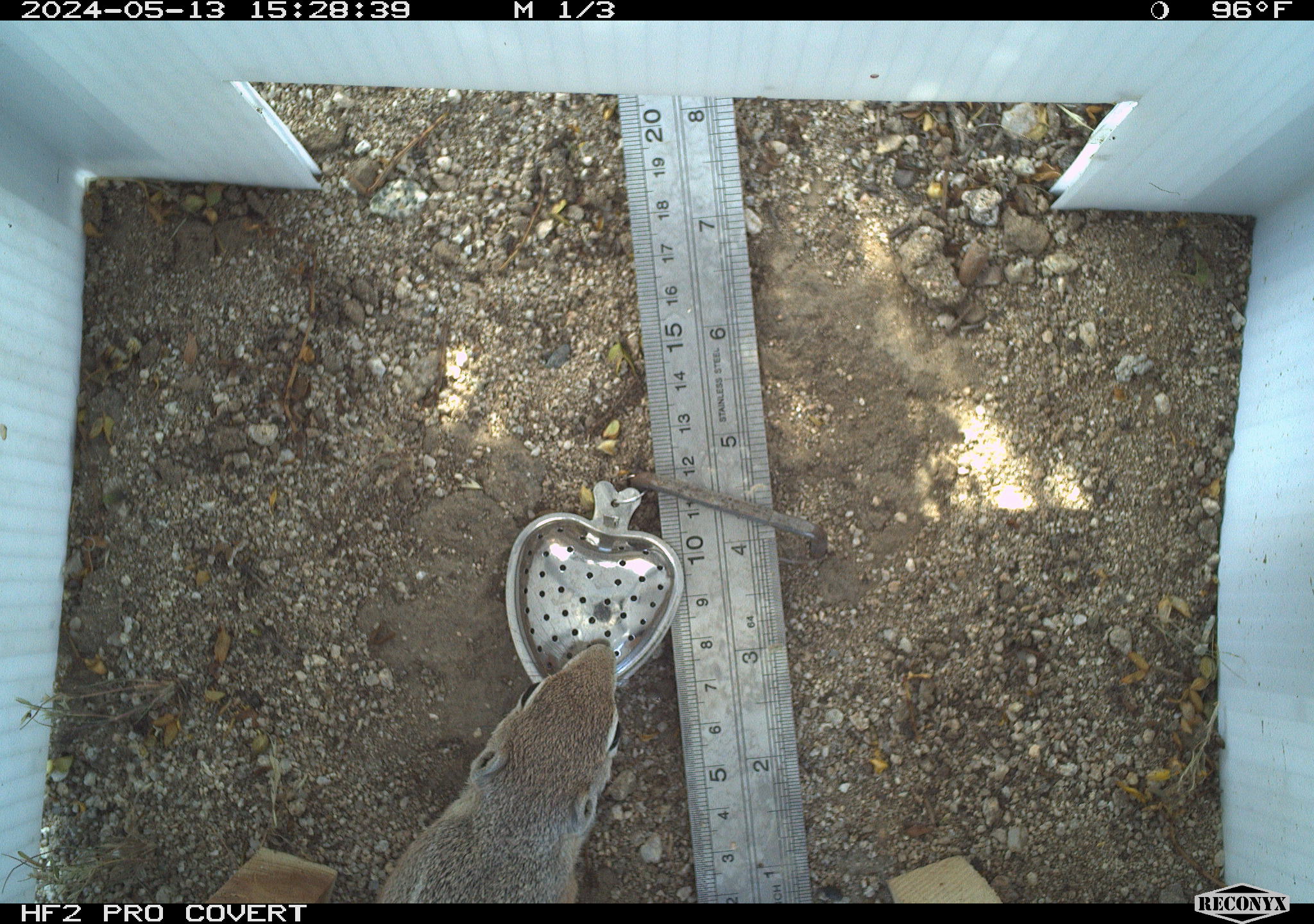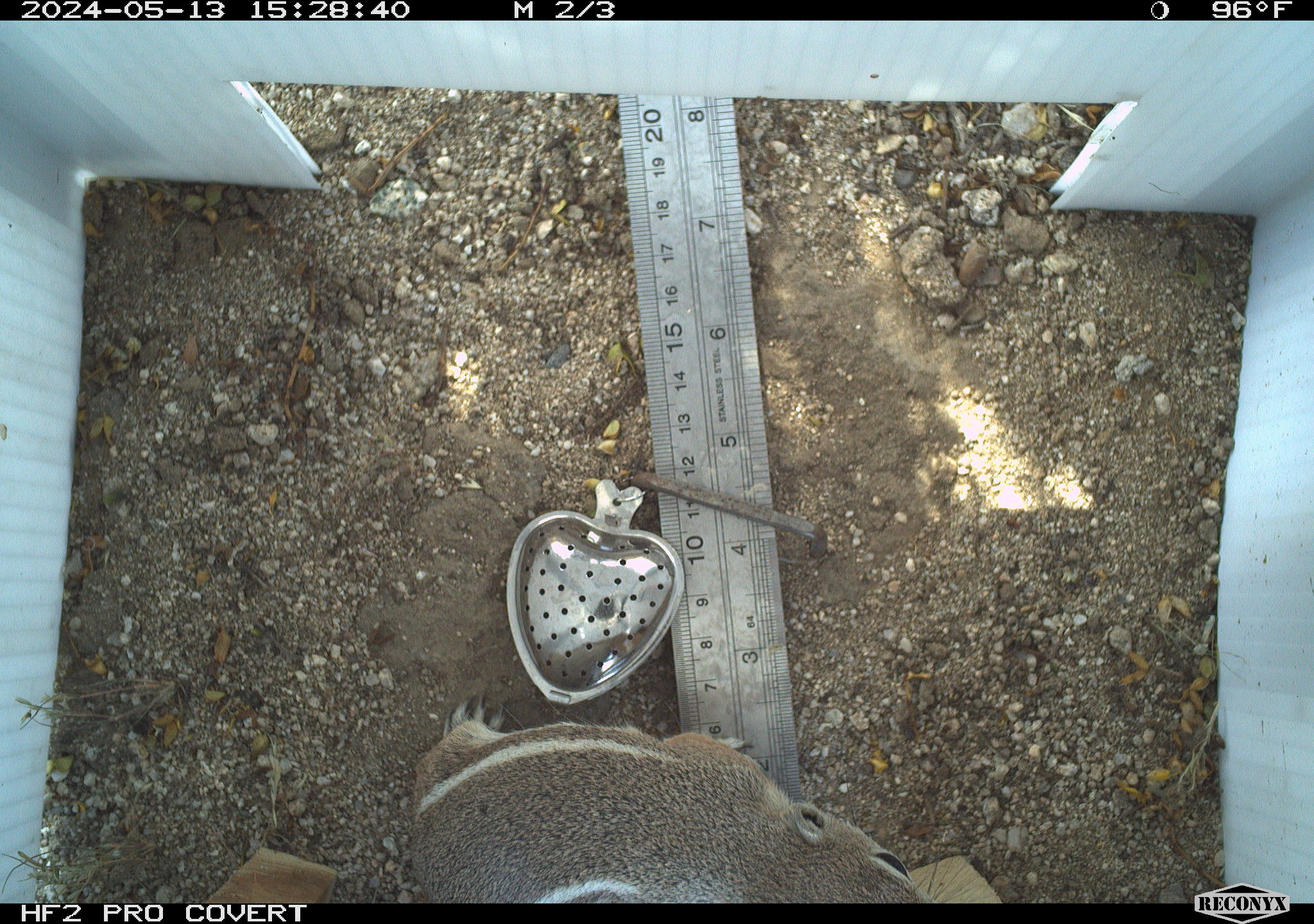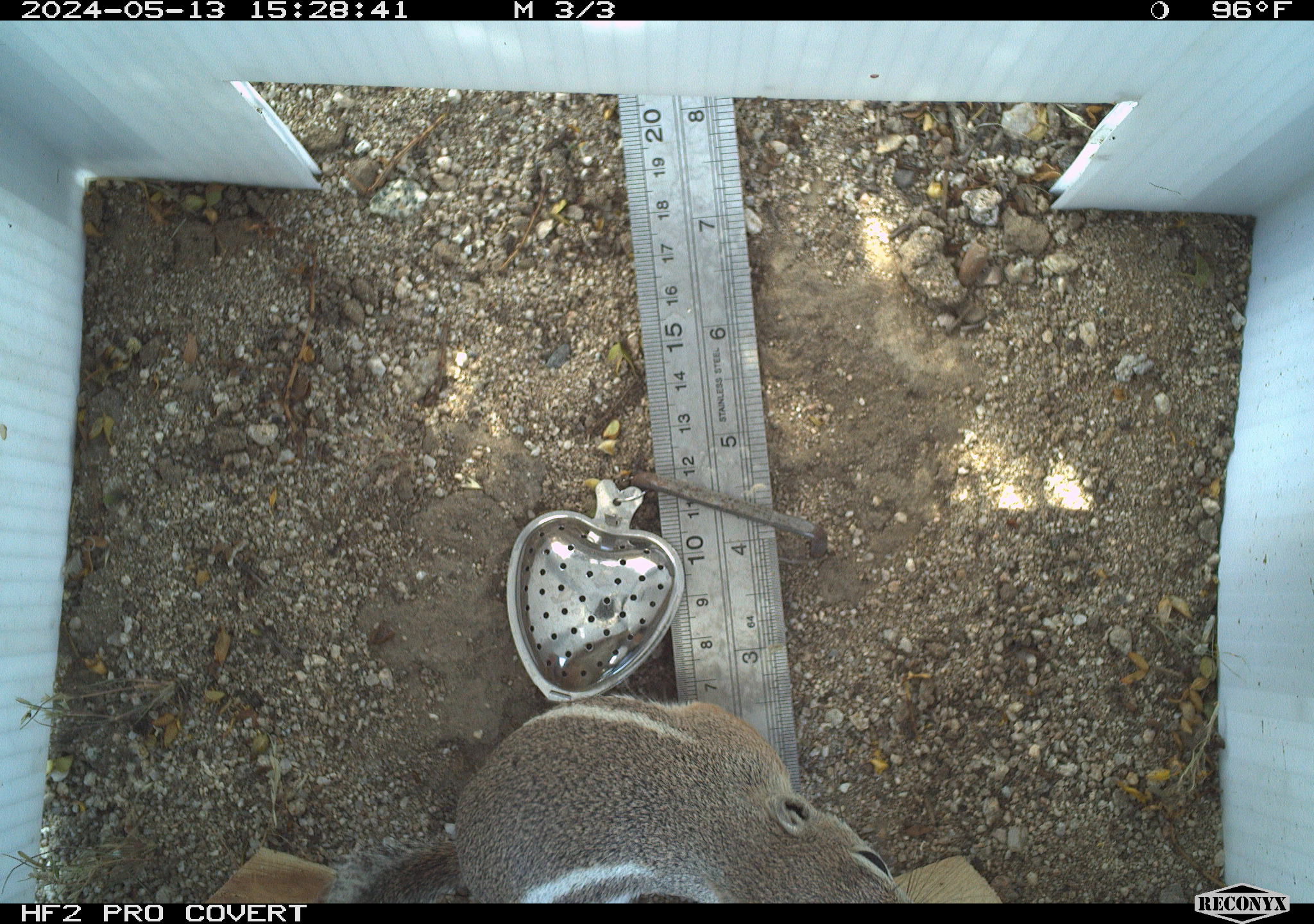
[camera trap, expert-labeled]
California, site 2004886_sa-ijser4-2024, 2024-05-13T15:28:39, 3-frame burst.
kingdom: Animalia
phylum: Chordata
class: Mammalia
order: Rodentia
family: Sciuridae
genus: Ammospermophilus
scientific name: Ammospermophilus leucurus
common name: white-tailed antelope squirrel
White-tailed antelope squirrel (Ammospermophilus leucurus).